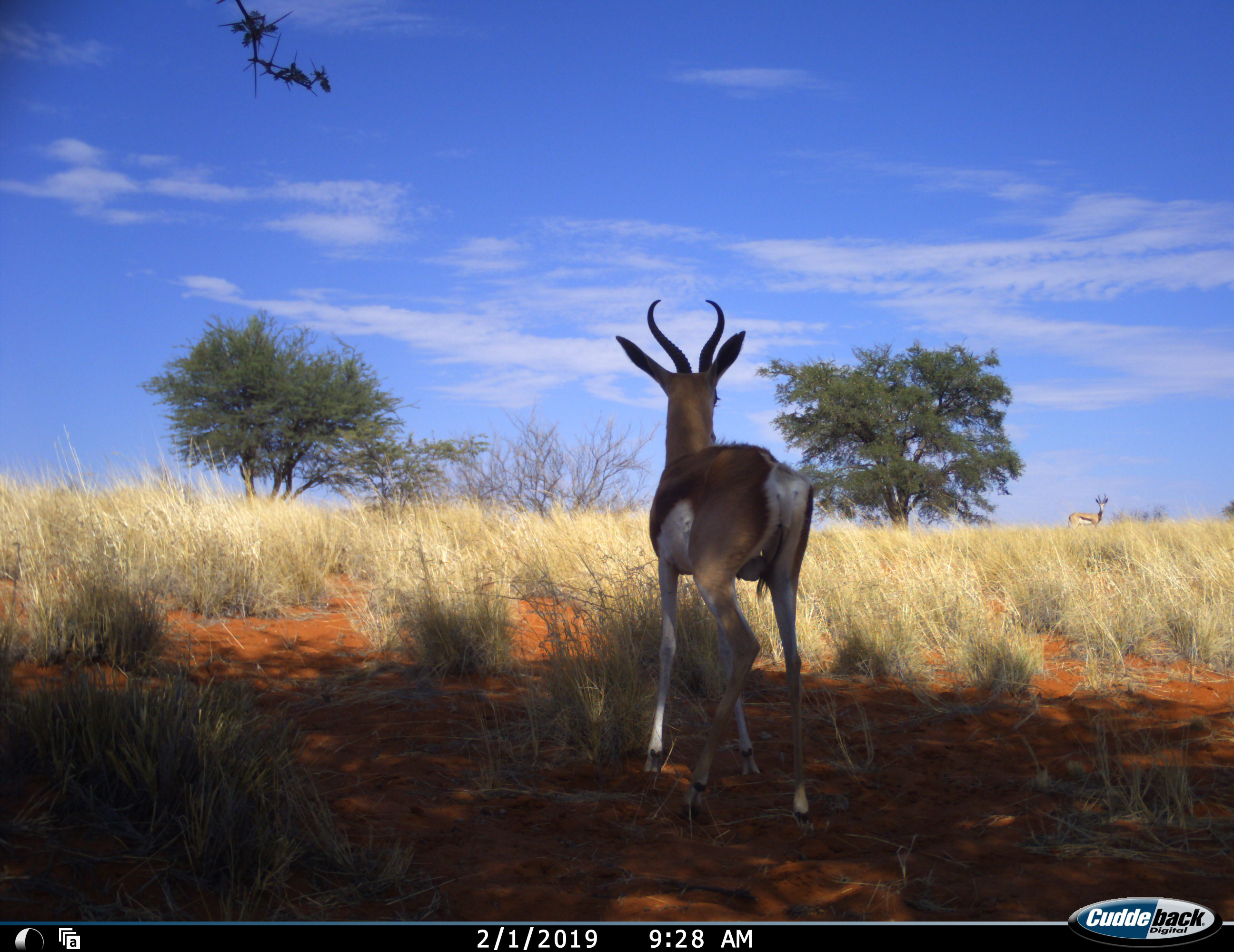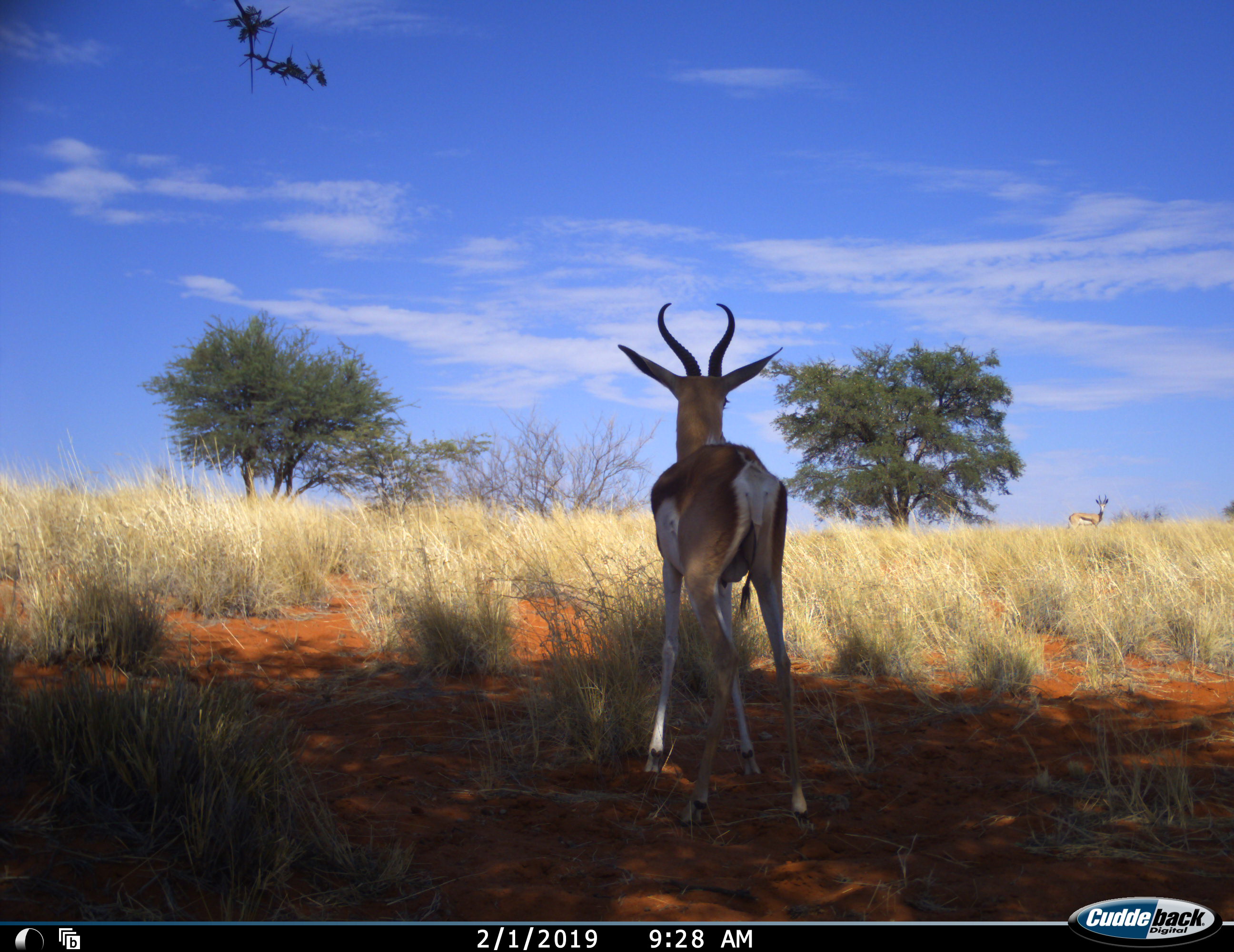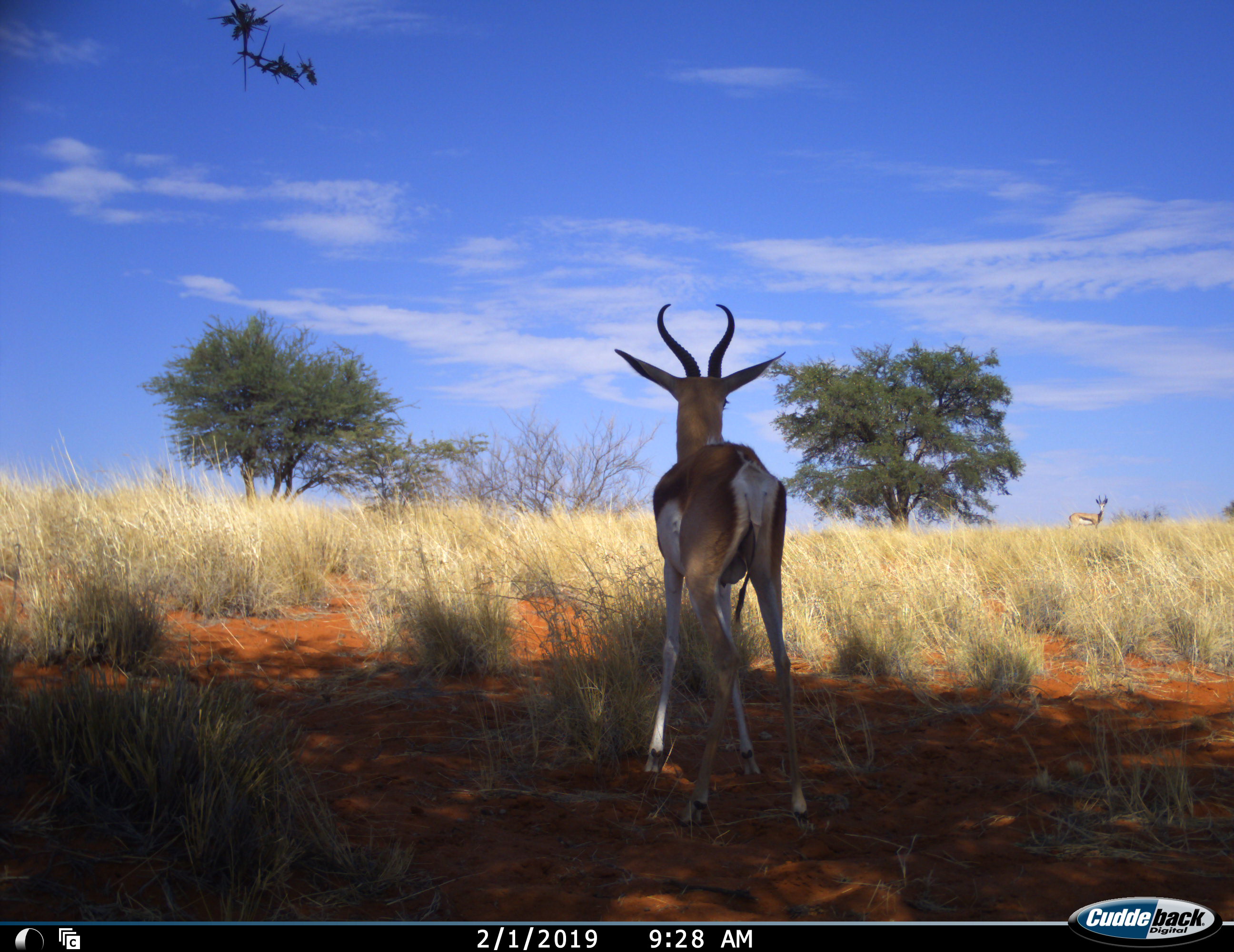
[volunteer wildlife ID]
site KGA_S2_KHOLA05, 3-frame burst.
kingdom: Animalia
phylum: Chordata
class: Mammalia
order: Artiodactyla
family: Bovidae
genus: Antidorcas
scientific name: Antidorcas marsupialis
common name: springbok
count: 2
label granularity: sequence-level